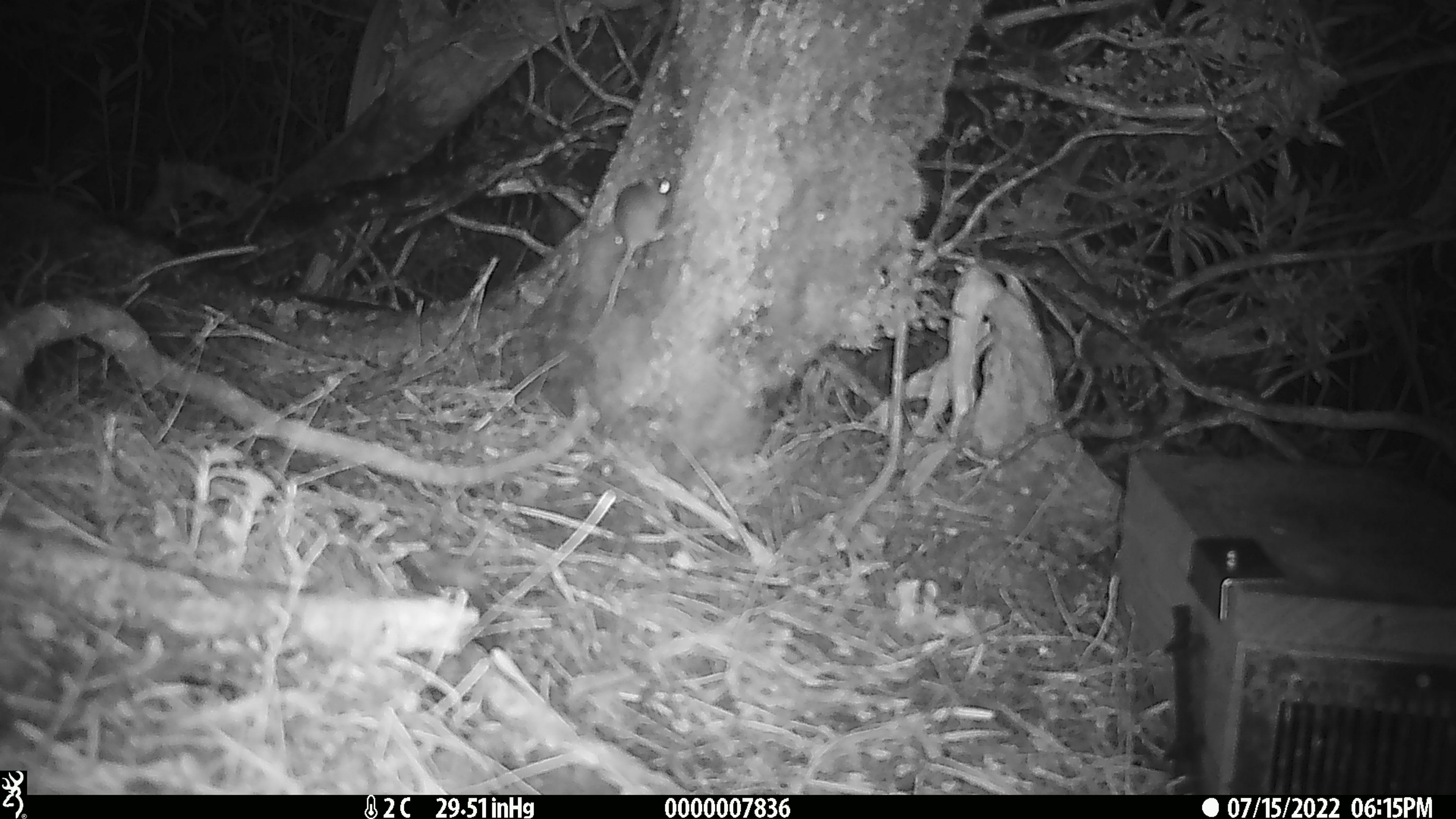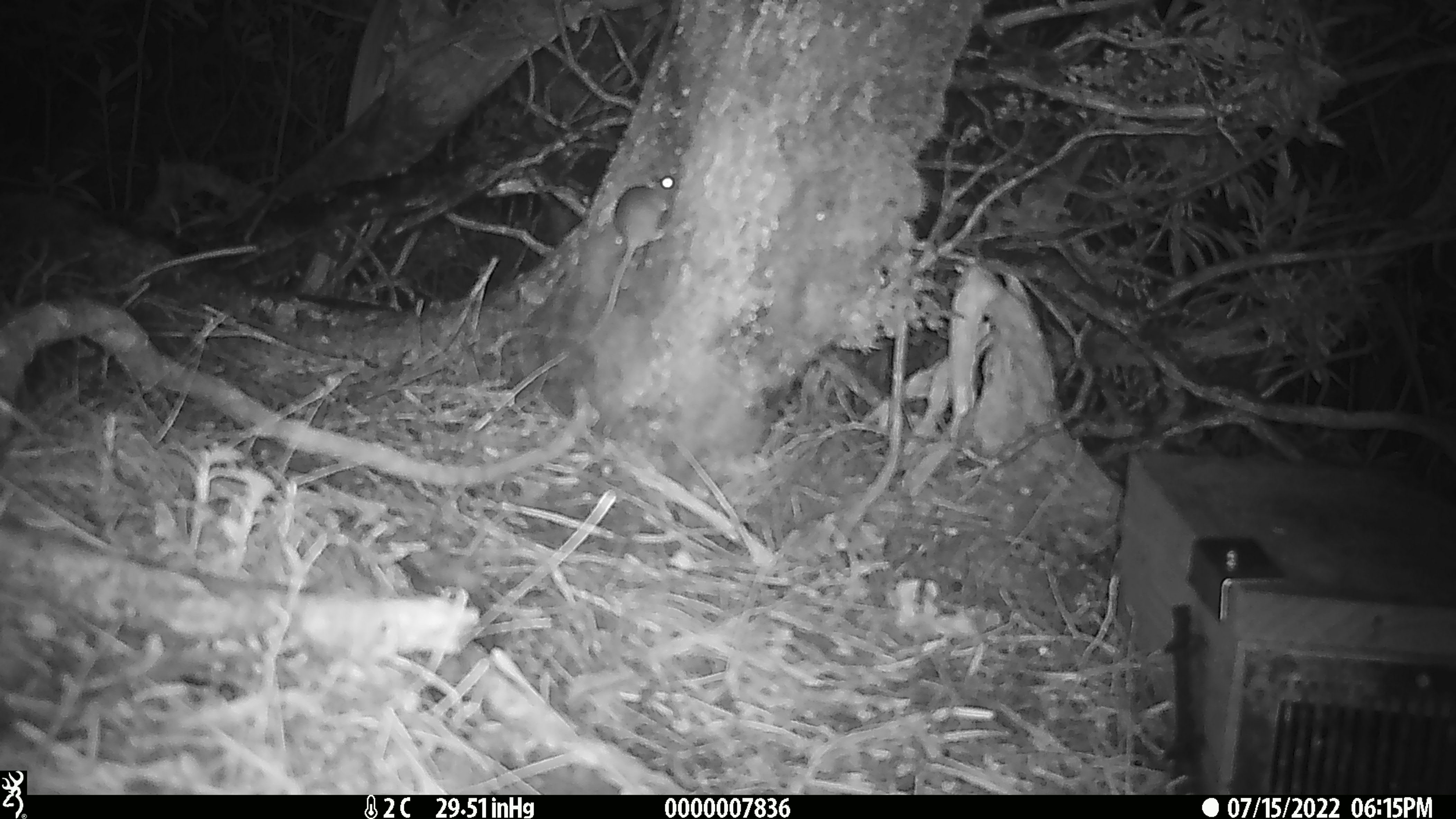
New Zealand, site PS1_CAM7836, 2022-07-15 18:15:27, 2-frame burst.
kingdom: Animalia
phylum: Chordata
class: Mammalia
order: Rodentia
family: Muridae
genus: Mus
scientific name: Mus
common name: mouse